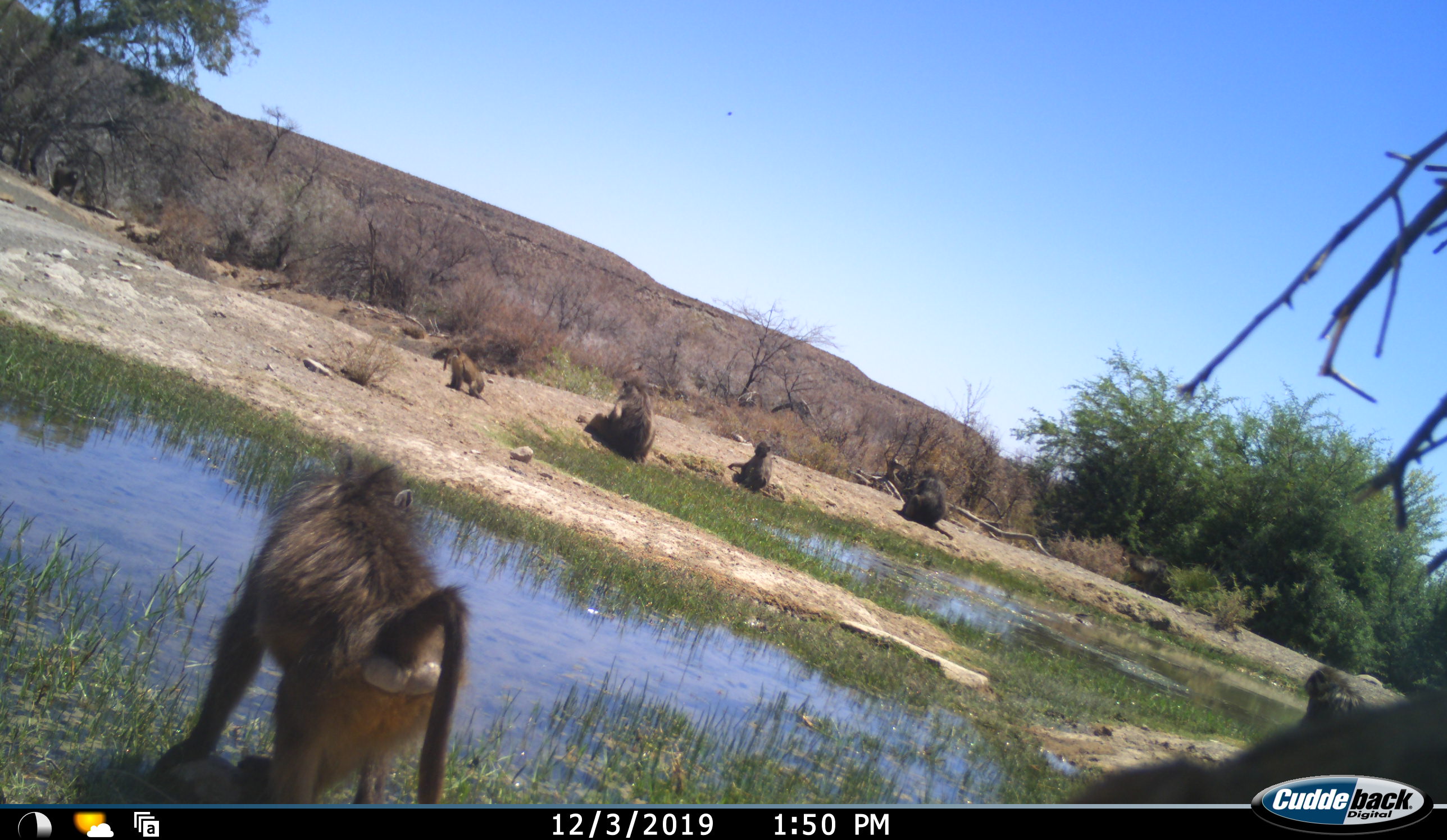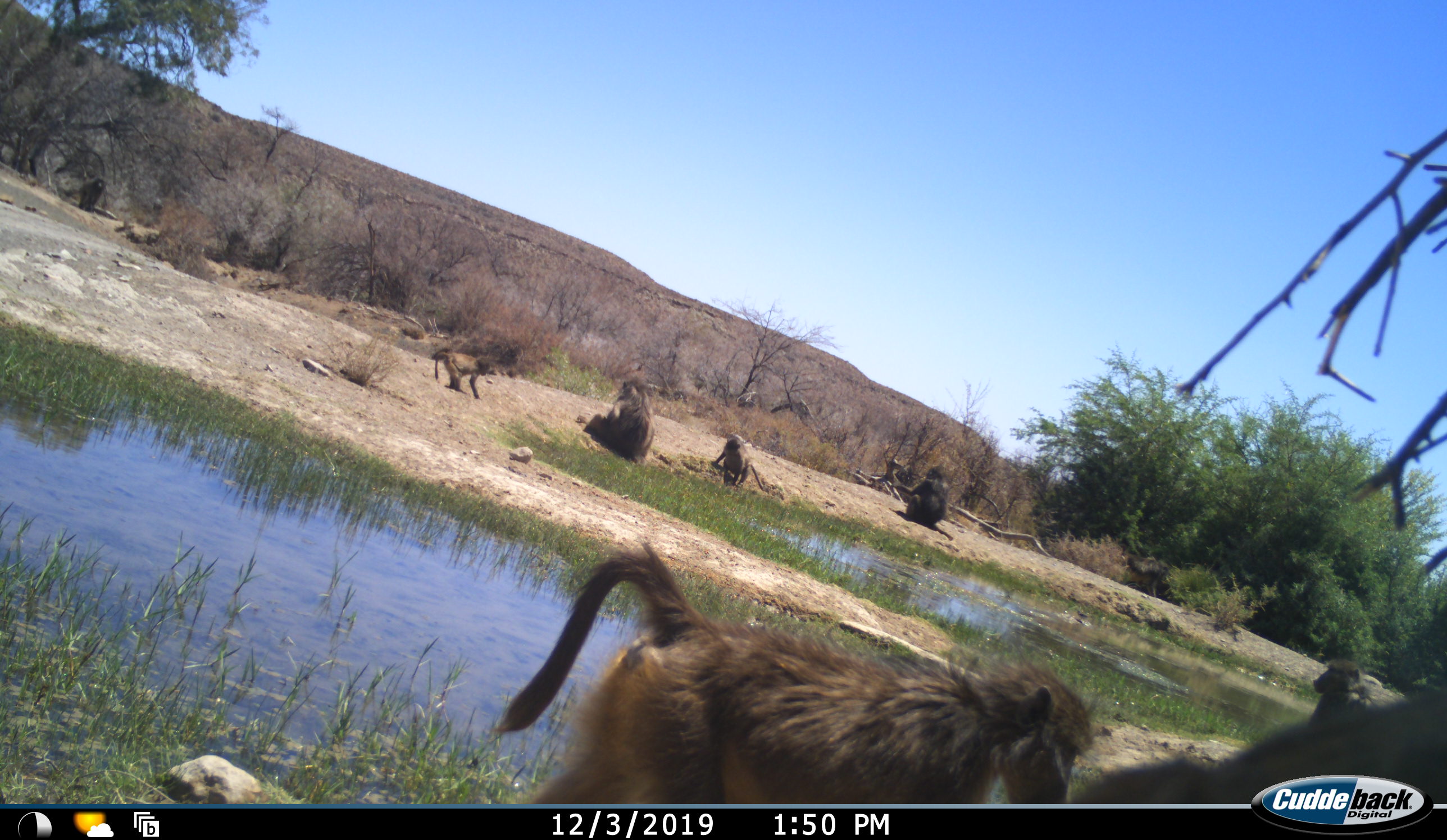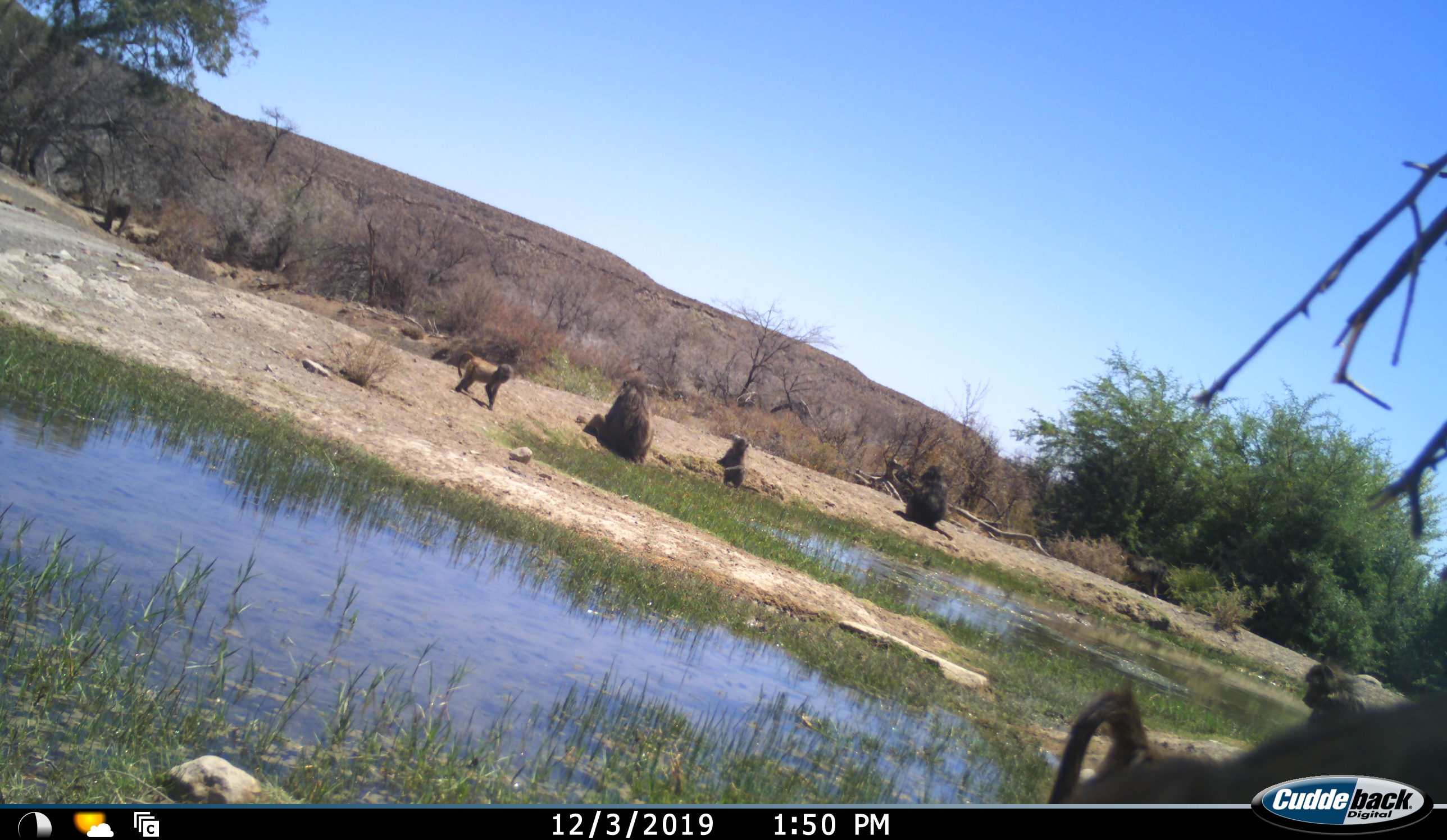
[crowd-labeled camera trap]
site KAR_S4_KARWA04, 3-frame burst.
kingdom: Animalia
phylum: Chordata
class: Mammalia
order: Primates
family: Cercopithecidae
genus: Papio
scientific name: Papio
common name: baboon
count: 8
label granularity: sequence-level